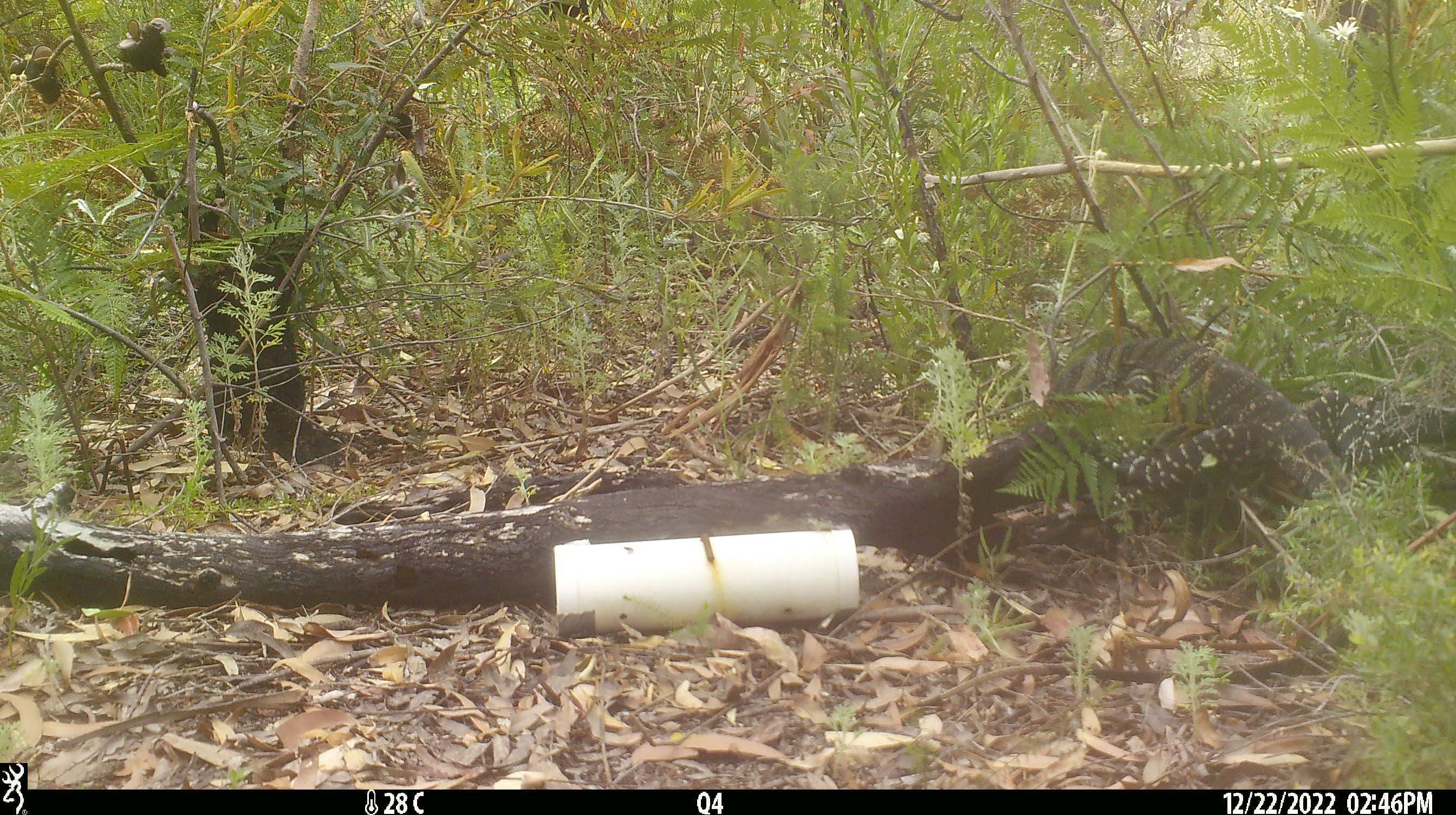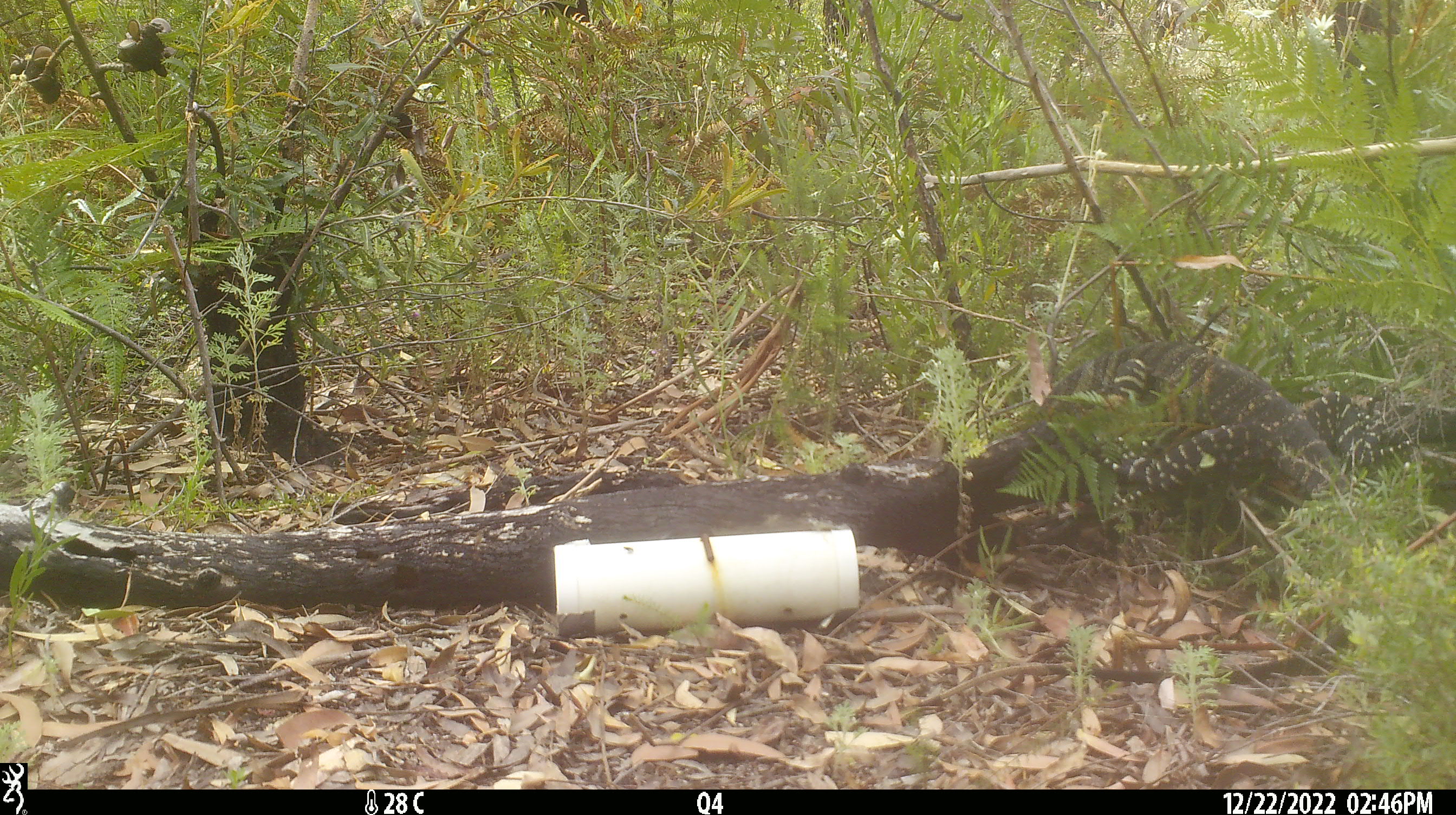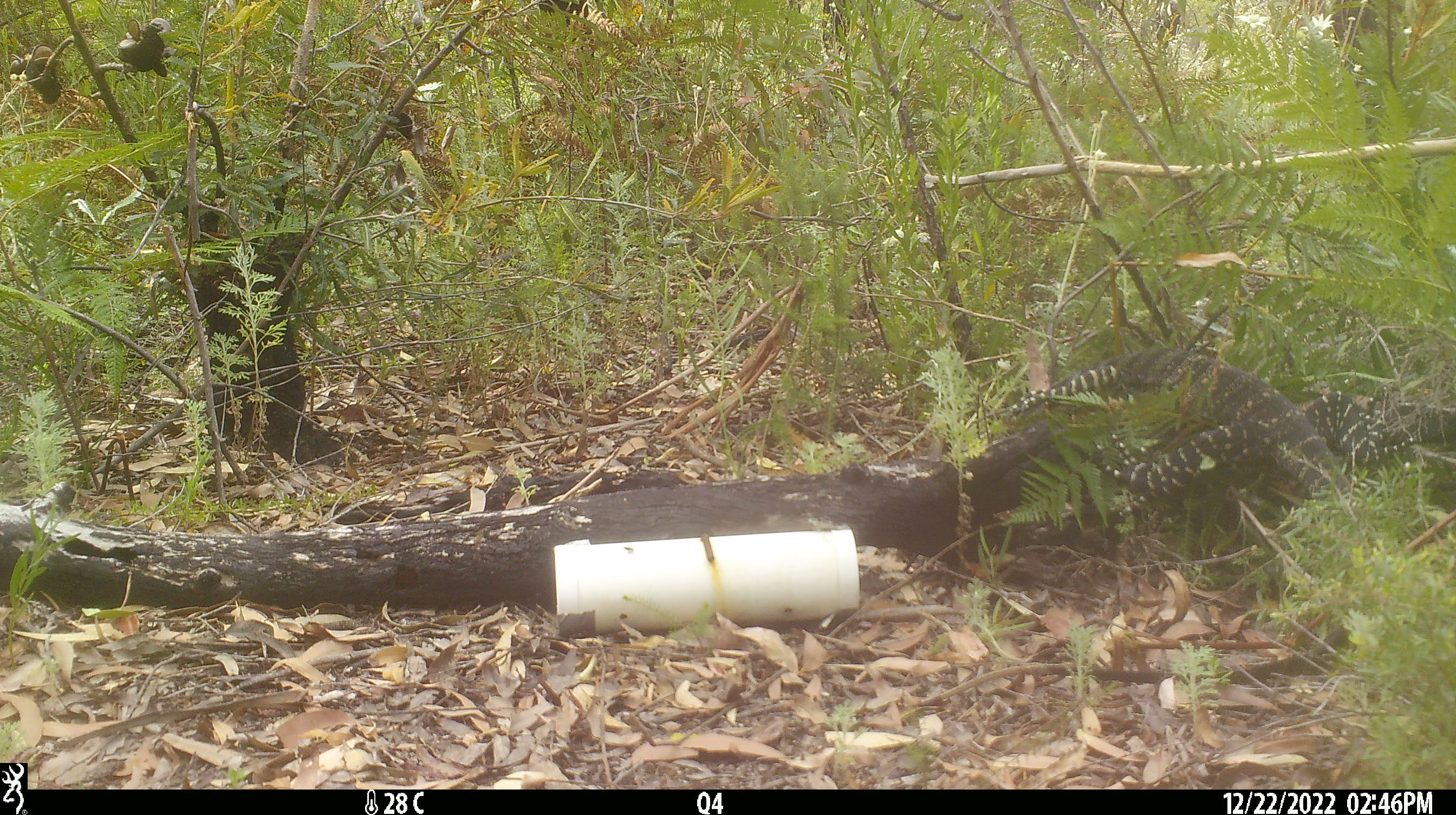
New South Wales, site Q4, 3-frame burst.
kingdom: Animalia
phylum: Chordata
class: Reptilia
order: Squamata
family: Varanidae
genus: Varanus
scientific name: Varanus varius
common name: lace monitor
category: goanna